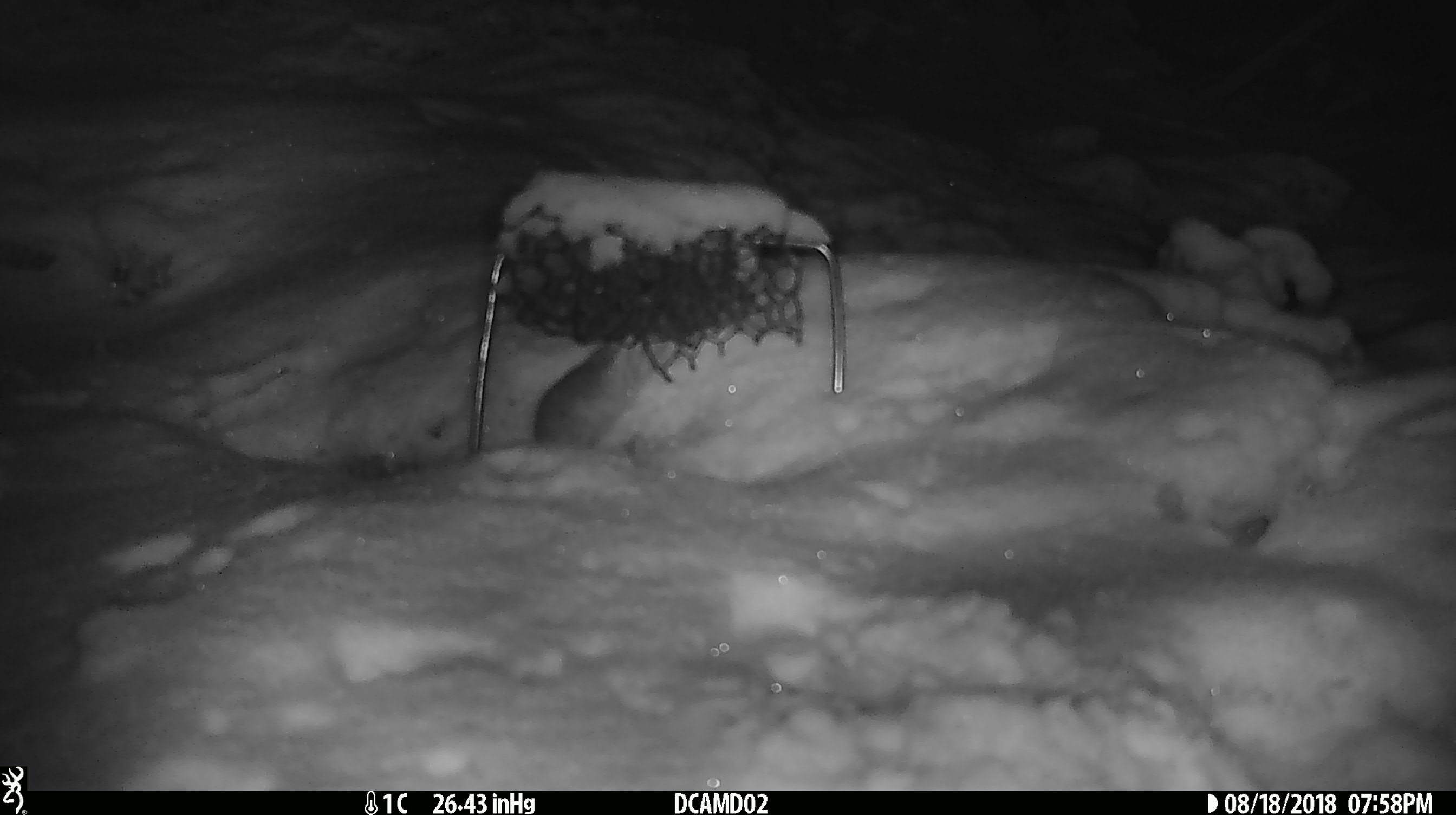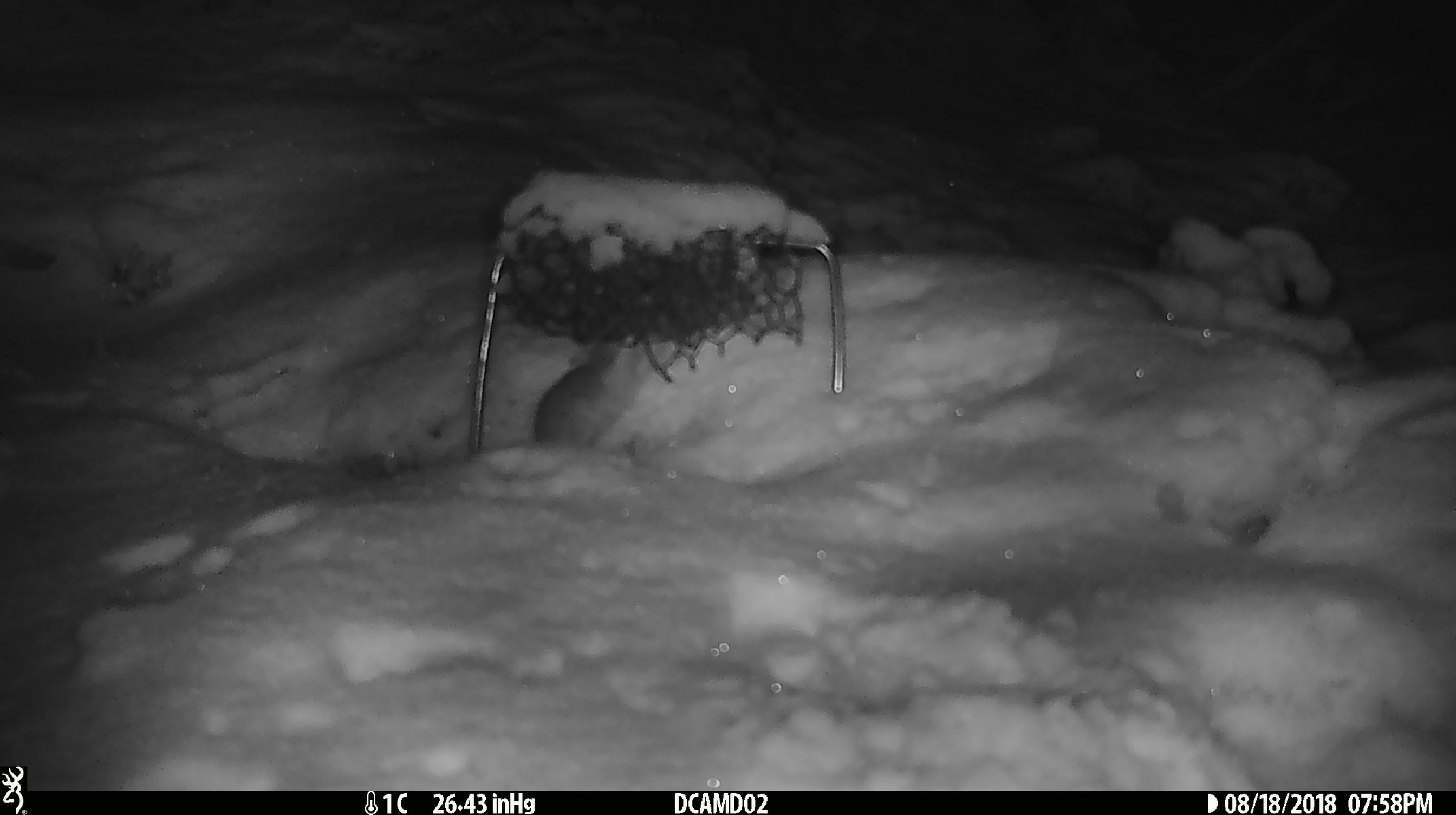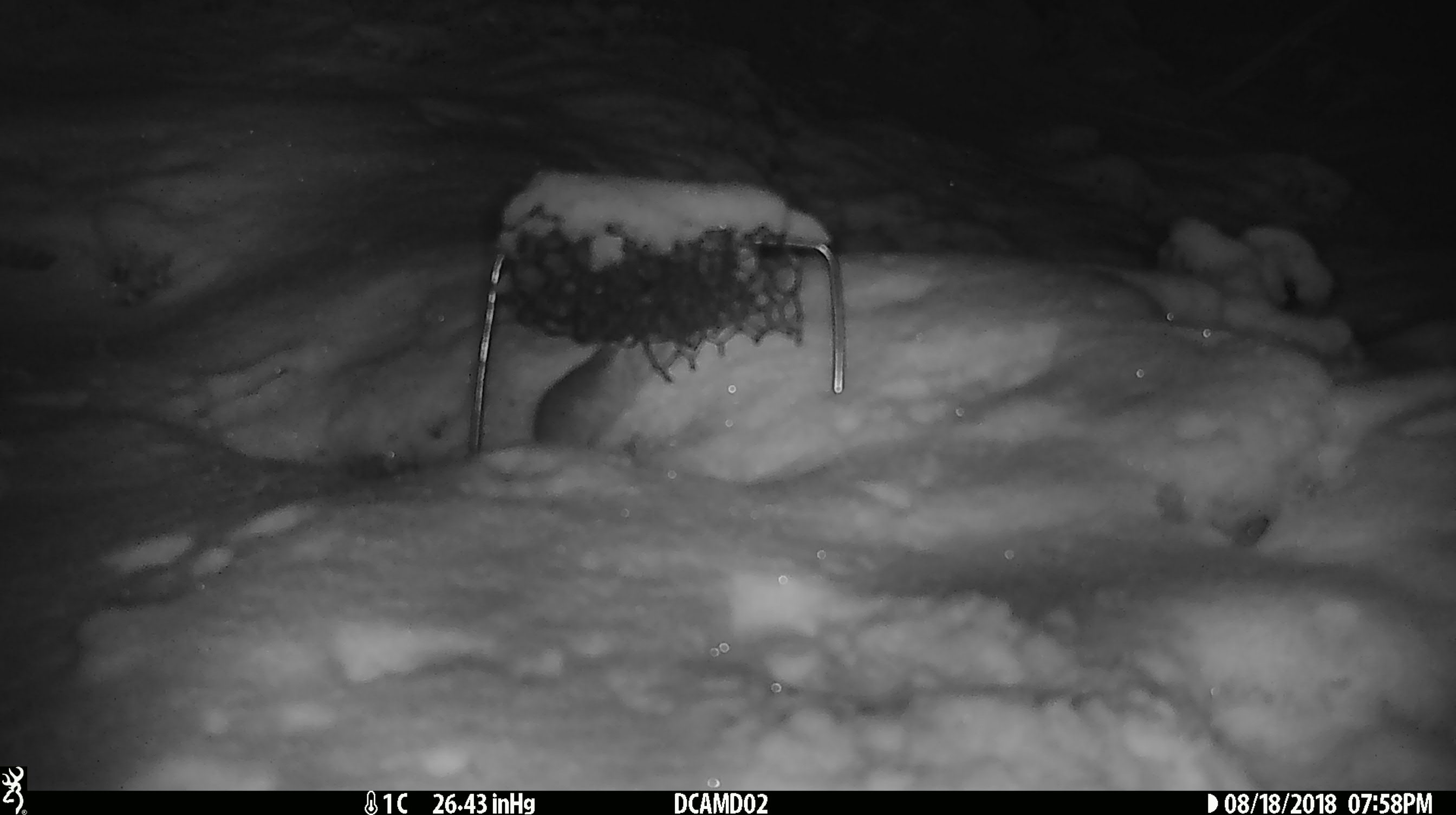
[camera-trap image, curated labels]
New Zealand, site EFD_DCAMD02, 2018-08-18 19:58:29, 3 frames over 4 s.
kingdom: Animalia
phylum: Chordata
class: Mammalia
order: Rodentia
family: Muridae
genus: Mus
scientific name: Mus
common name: mouse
Mouse (Mus).